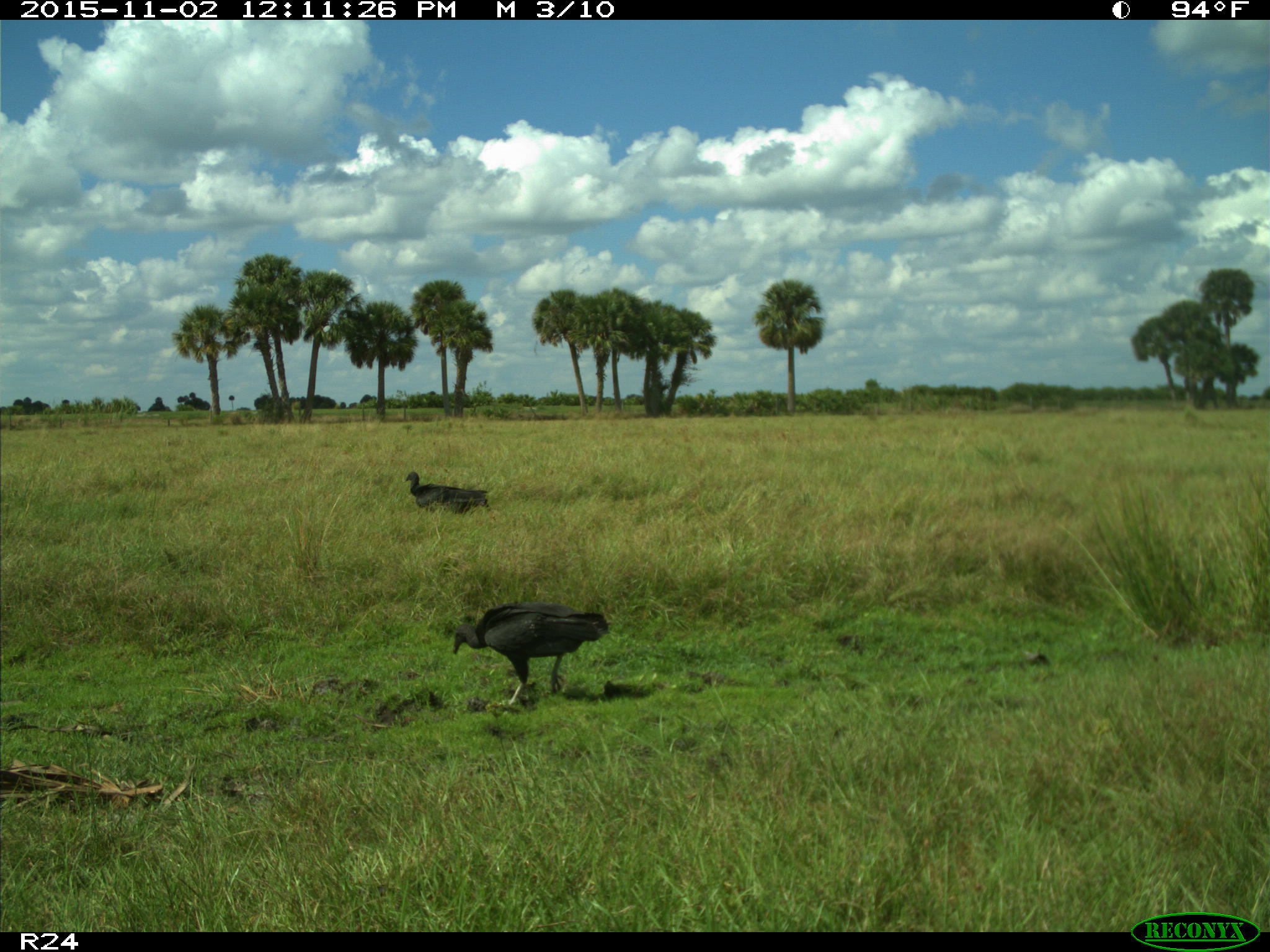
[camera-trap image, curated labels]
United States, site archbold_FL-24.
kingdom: Animalia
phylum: Chordata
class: Aves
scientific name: Aves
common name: birds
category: unidentified bird